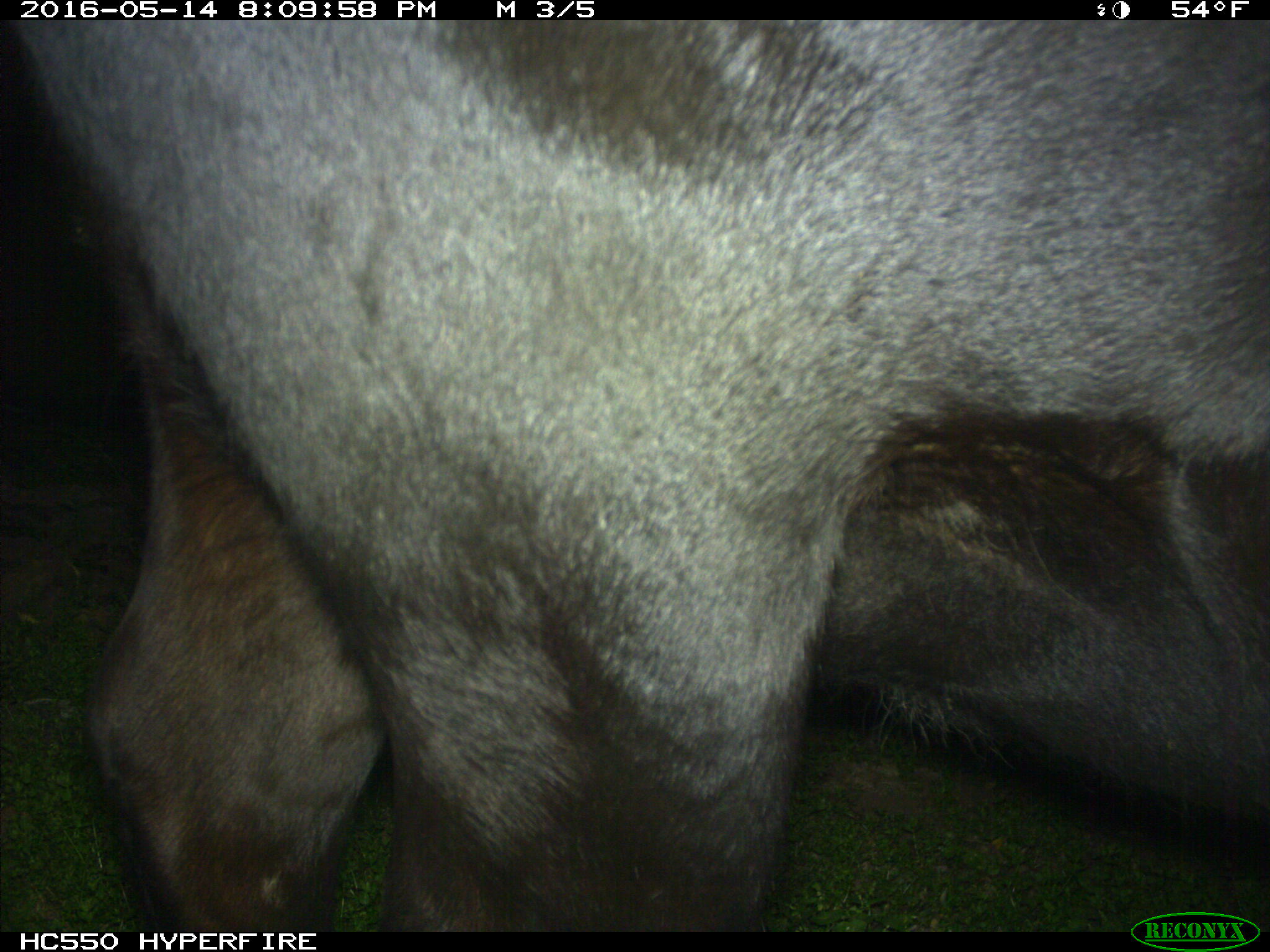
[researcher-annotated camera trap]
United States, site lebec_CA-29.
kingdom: Animalia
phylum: Chordata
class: Mammalia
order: Artiodactyla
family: Bovidae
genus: Bos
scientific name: Bos taurus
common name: domestic cow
Bos taurus (domestic cow).